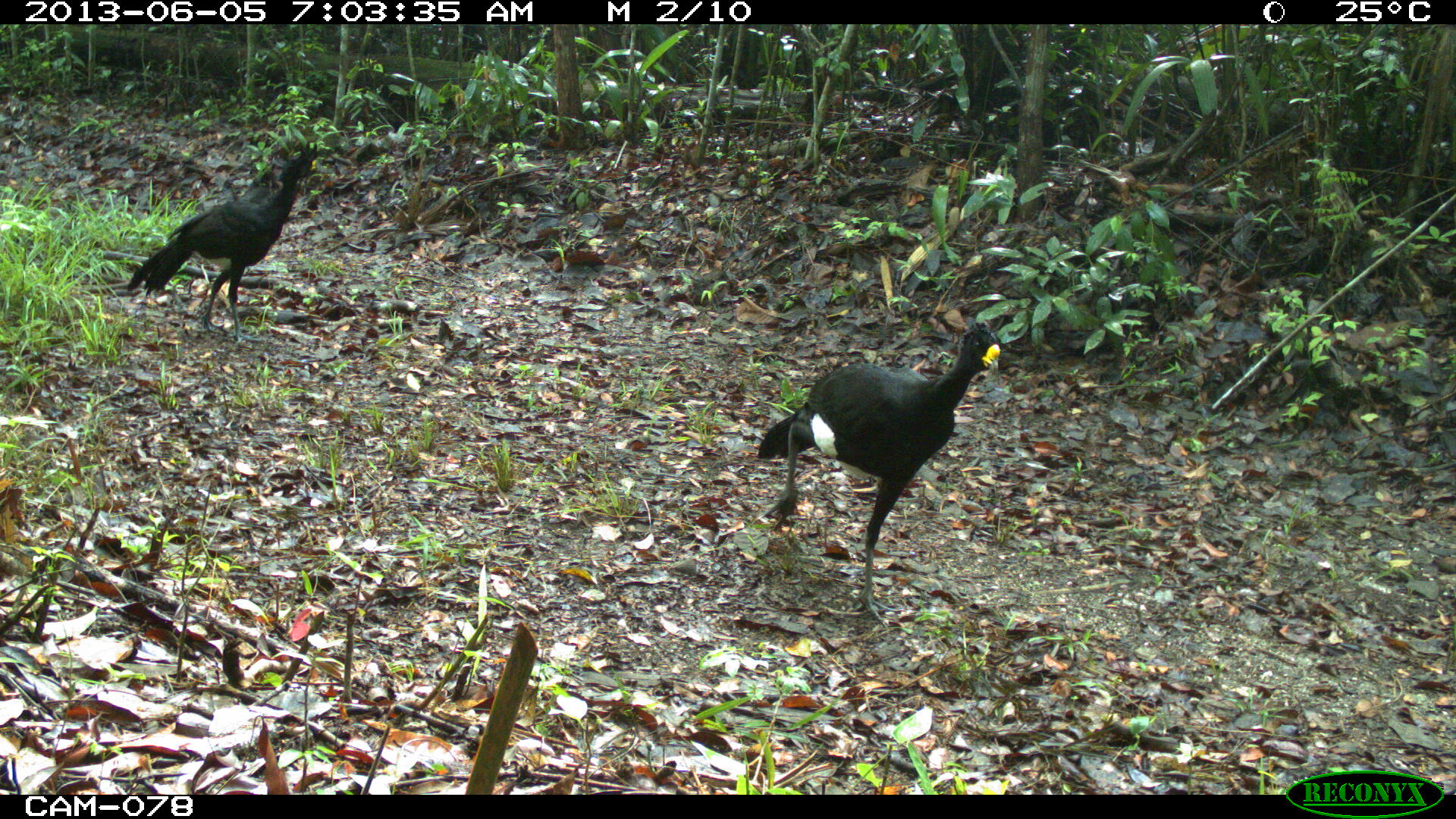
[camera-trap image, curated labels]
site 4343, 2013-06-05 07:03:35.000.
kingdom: Animalia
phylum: Chordata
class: Aves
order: Galliformes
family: Cracidae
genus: Crax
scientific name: Crax rubra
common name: great curassow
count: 3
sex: male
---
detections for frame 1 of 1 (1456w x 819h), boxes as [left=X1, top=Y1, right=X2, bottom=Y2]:
crax rubra: [left=756, top=322, right=1000, bottom=629]; [left=127, top=140, right=319, bottom=344]